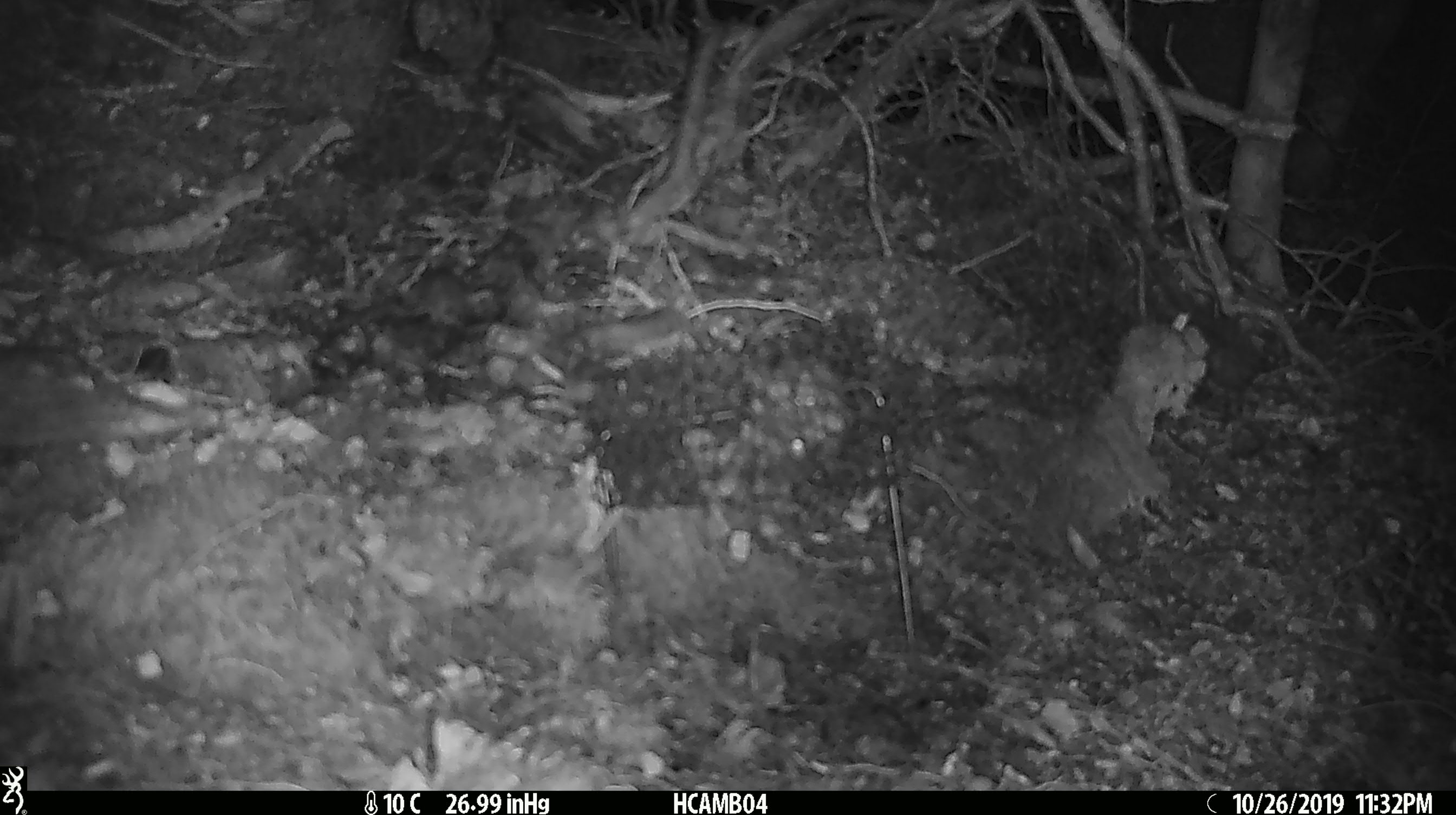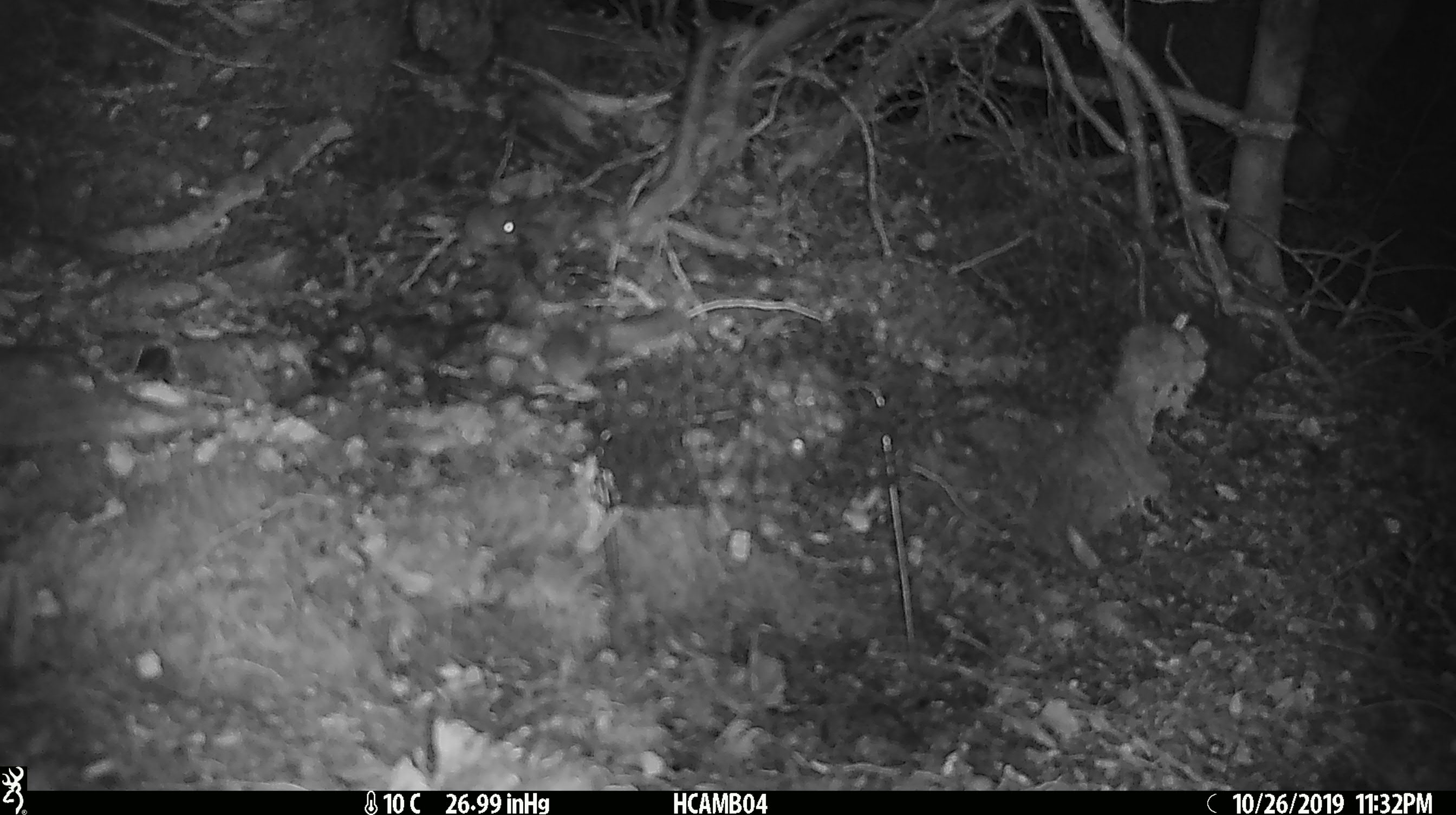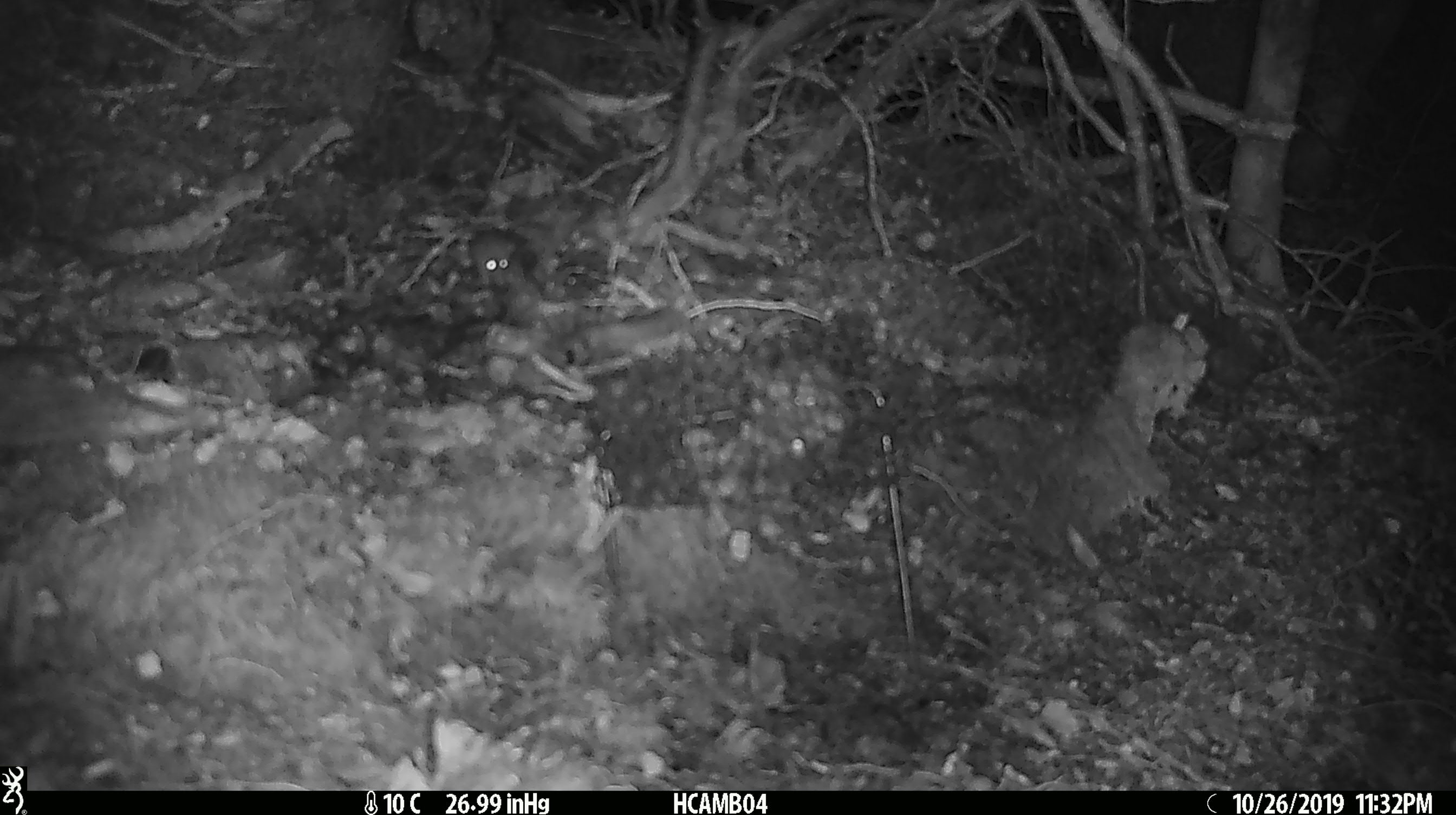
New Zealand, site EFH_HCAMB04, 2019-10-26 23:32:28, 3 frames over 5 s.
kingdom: Animalia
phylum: Chordata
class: Mammalia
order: Rodentia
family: Muridae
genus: Mus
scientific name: Mus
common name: mouse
Mouse (Mus).